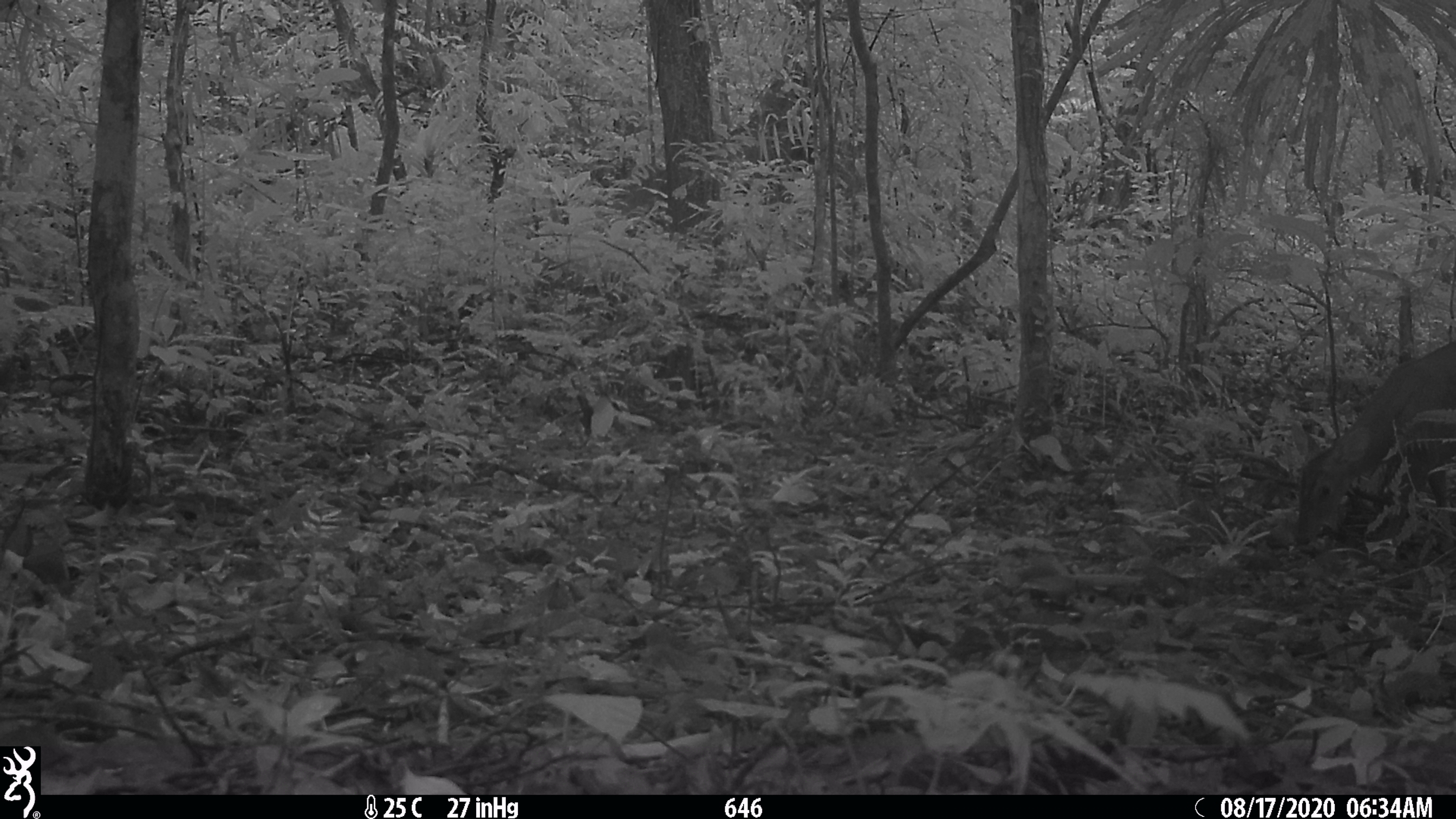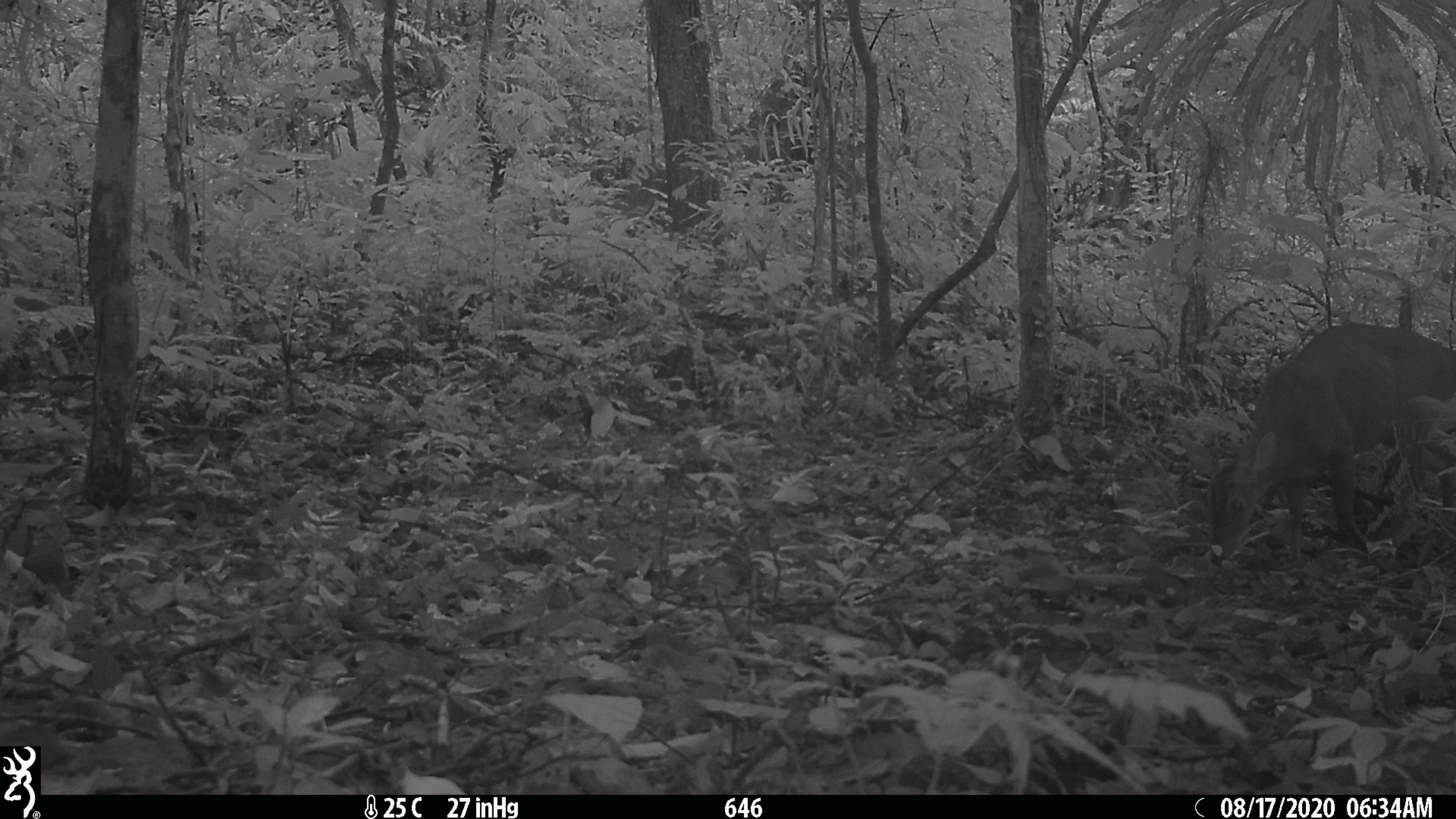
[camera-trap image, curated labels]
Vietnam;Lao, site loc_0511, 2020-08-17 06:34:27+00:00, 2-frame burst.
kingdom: Animalia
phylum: Chordata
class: Mammalia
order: Artiodactyla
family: Cervidae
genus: Muntiacus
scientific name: Muntiacus vuquangensis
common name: large-antlered muntjac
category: large antlered muntjac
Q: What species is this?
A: Large antlered muntjac (large-antlered muntjac) (Muntiacus vuquangensis).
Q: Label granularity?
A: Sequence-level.